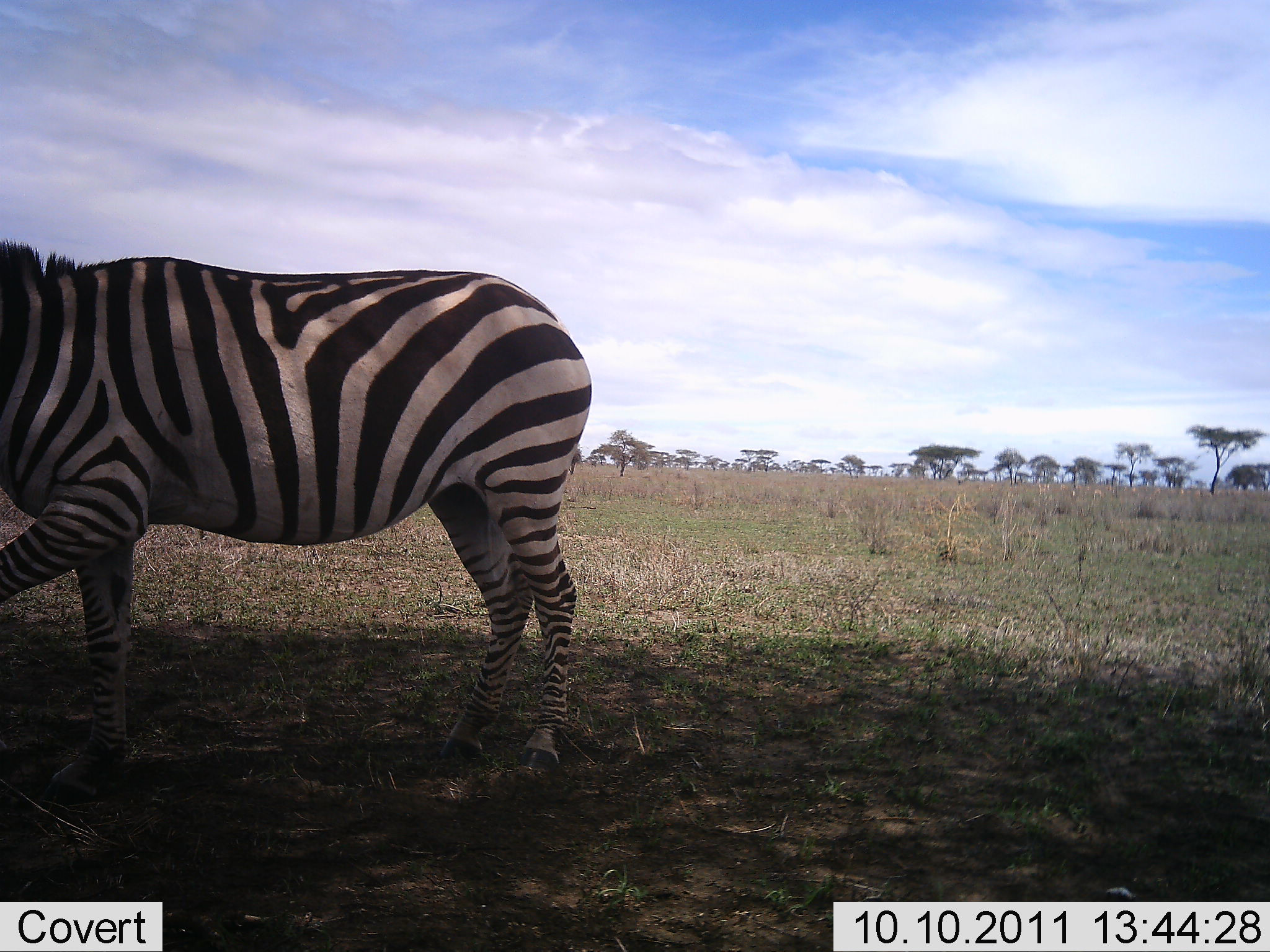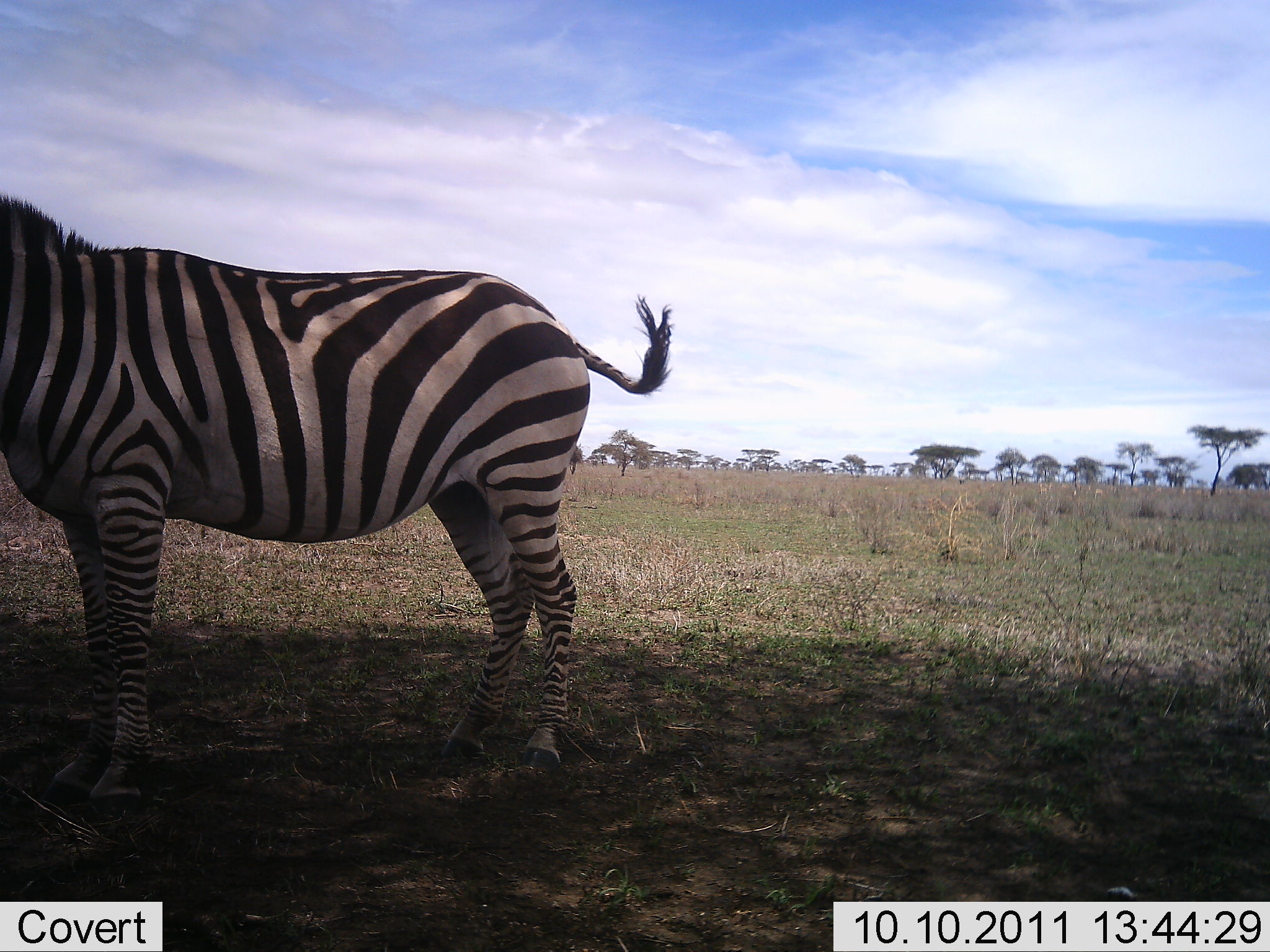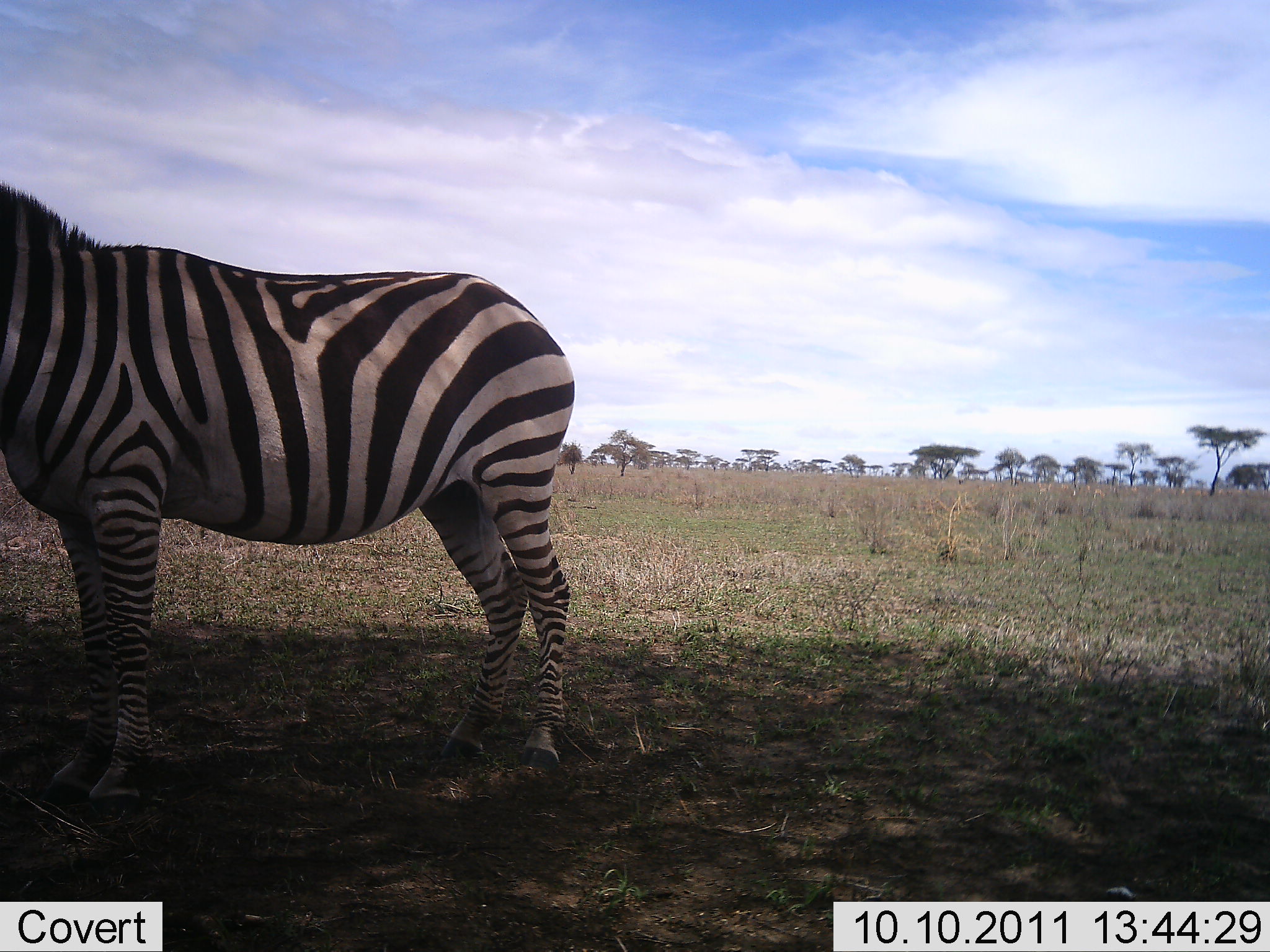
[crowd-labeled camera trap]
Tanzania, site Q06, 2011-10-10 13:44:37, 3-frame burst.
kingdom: Animalia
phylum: Chordata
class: Mammalia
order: Perissodactyla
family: Equidae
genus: Equus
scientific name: Equus quagga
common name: plains zebra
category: zebra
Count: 1.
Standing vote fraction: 93%.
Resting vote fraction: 0%.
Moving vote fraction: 7%.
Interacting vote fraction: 0%.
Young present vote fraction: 0%.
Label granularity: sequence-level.